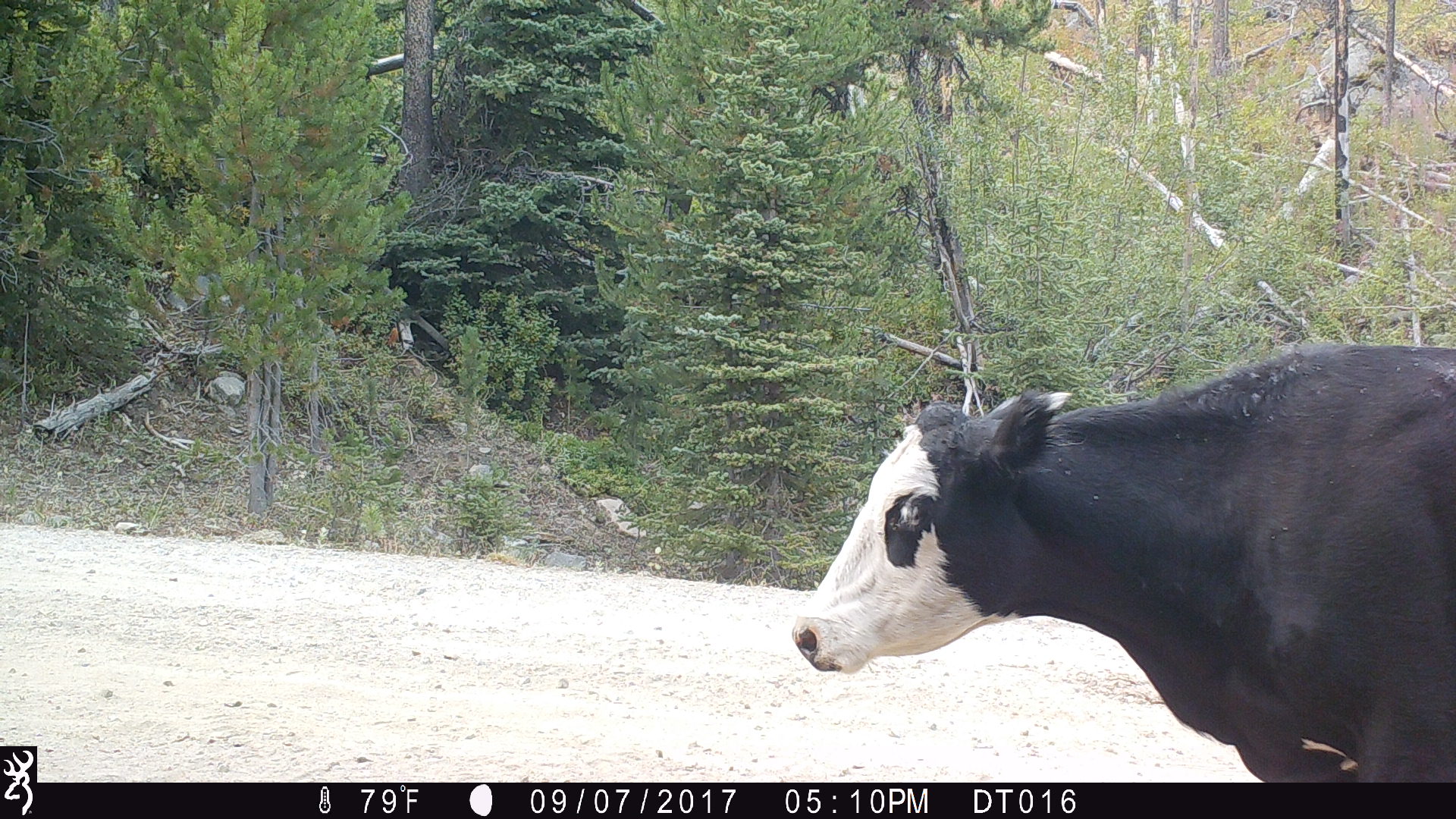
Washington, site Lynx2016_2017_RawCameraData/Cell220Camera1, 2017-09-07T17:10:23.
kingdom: Animalia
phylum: Chordata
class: Mammalia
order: Artiodactyla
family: Bovidae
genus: Bos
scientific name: Bos taurus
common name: domestic cattle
Domestic cattle (Bos taurus). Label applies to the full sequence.